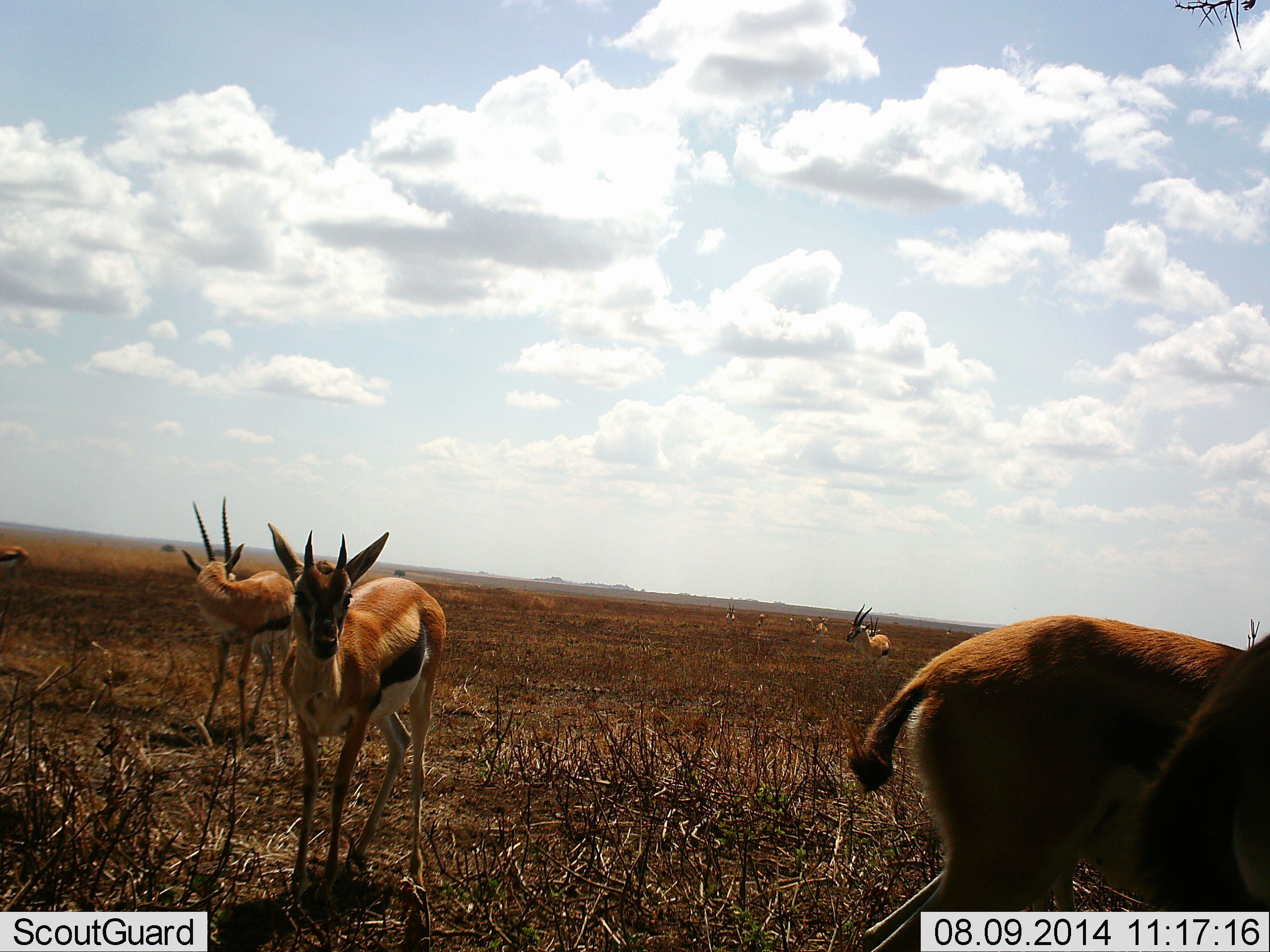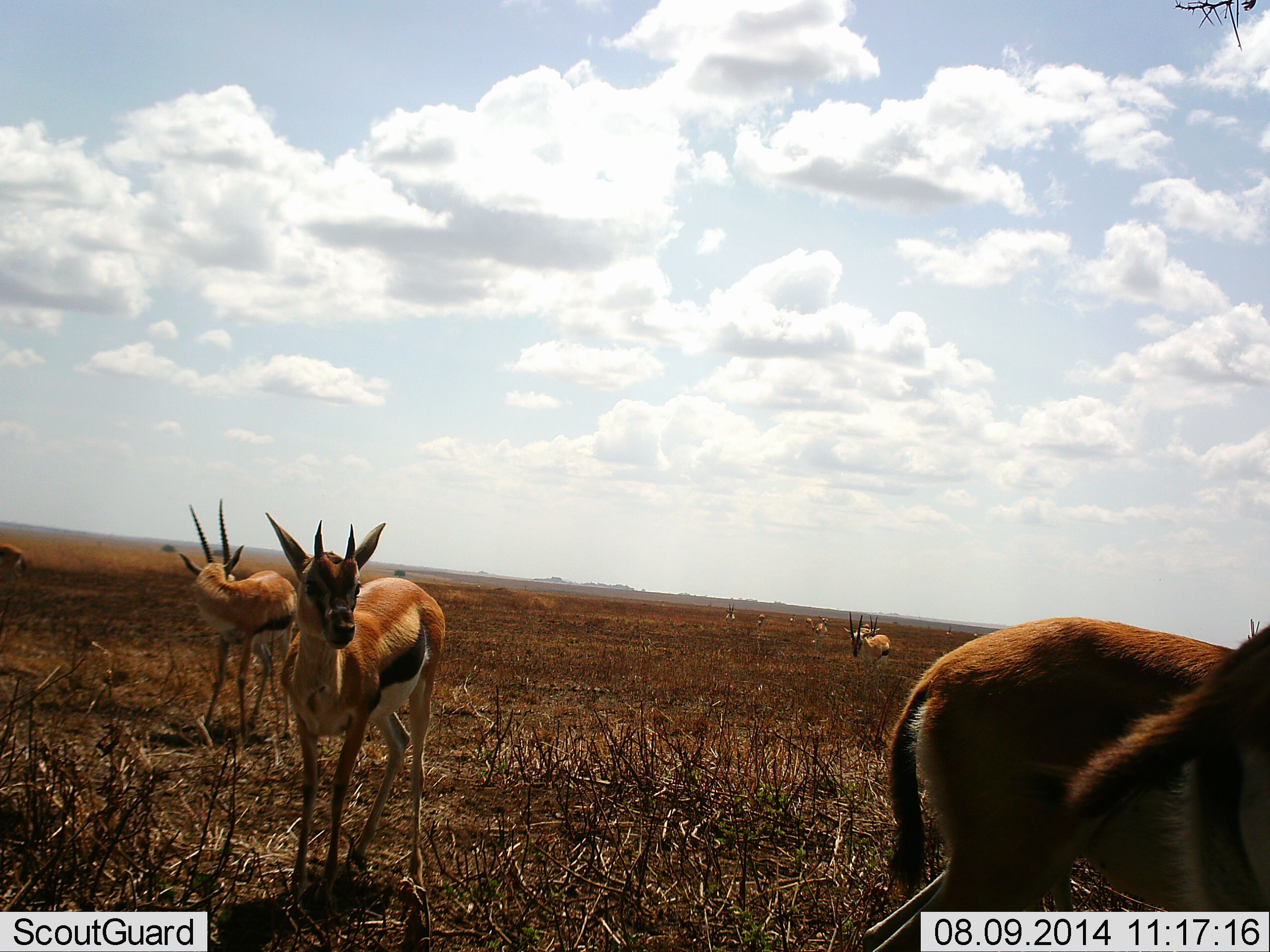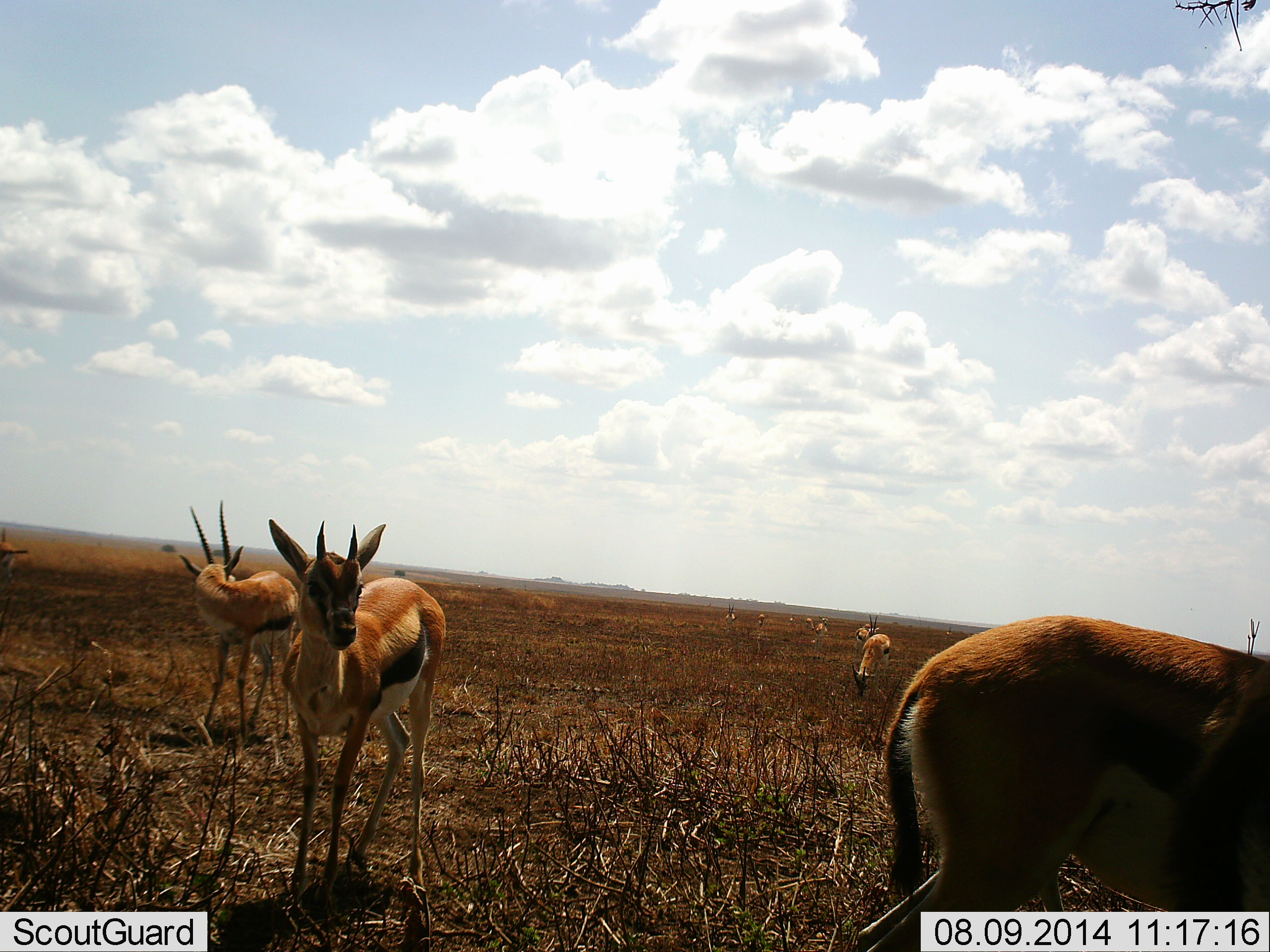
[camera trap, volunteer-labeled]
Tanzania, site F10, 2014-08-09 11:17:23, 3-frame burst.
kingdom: Animalia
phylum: Chordata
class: Mammalia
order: Artiodactyla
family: Bovidae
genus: Eudorcas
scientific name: Eudorcas thomsonii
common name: thomson's gazelle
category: gazellethomsons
Gazellethomsons (thomson's gazelle) (Eudorcas thomsonii), count 6. Behavior (volunteer vote fractions): standing 100%, resting 20%, moving 0%, interacting 10%. Young present (vote fraction): 0%. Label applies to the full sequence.